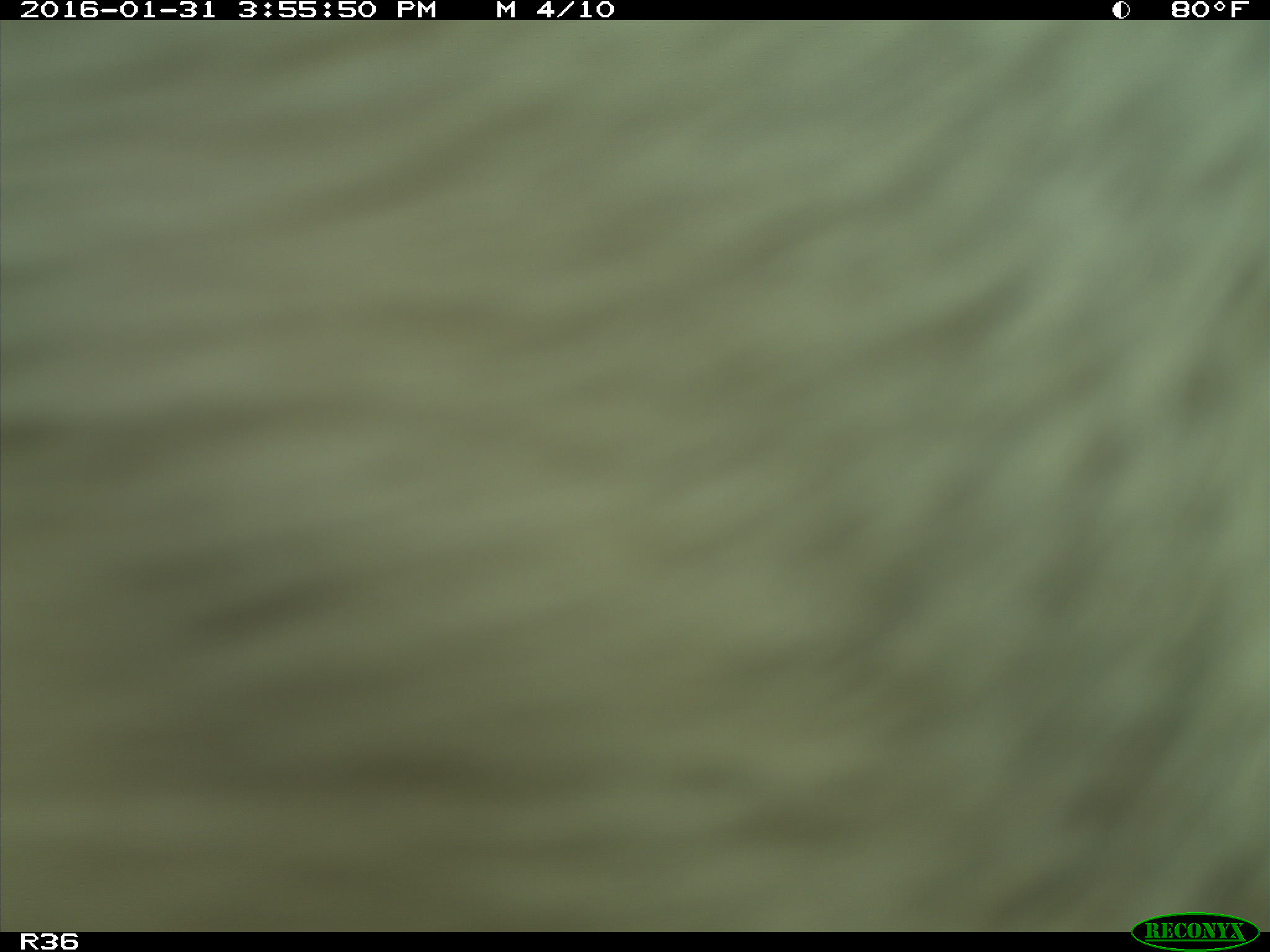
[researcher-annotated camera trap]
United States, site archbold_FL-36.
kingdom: Animalia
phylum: Chordata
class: Mammalia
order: Artiodactyla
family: Bovidae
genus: Bos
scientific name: Bos taurus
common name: domestic cow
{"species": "Bos taurus (domestic cow)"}